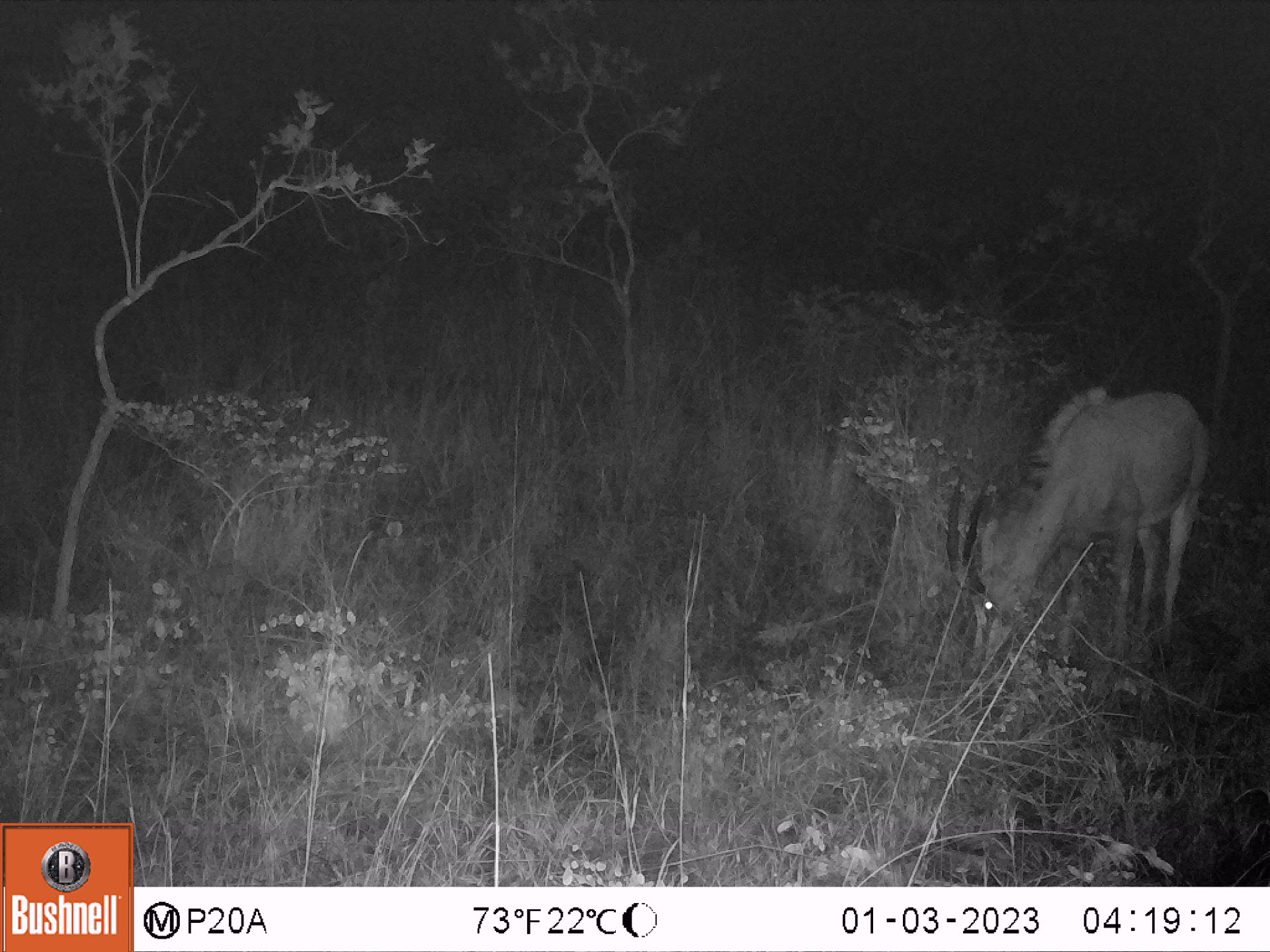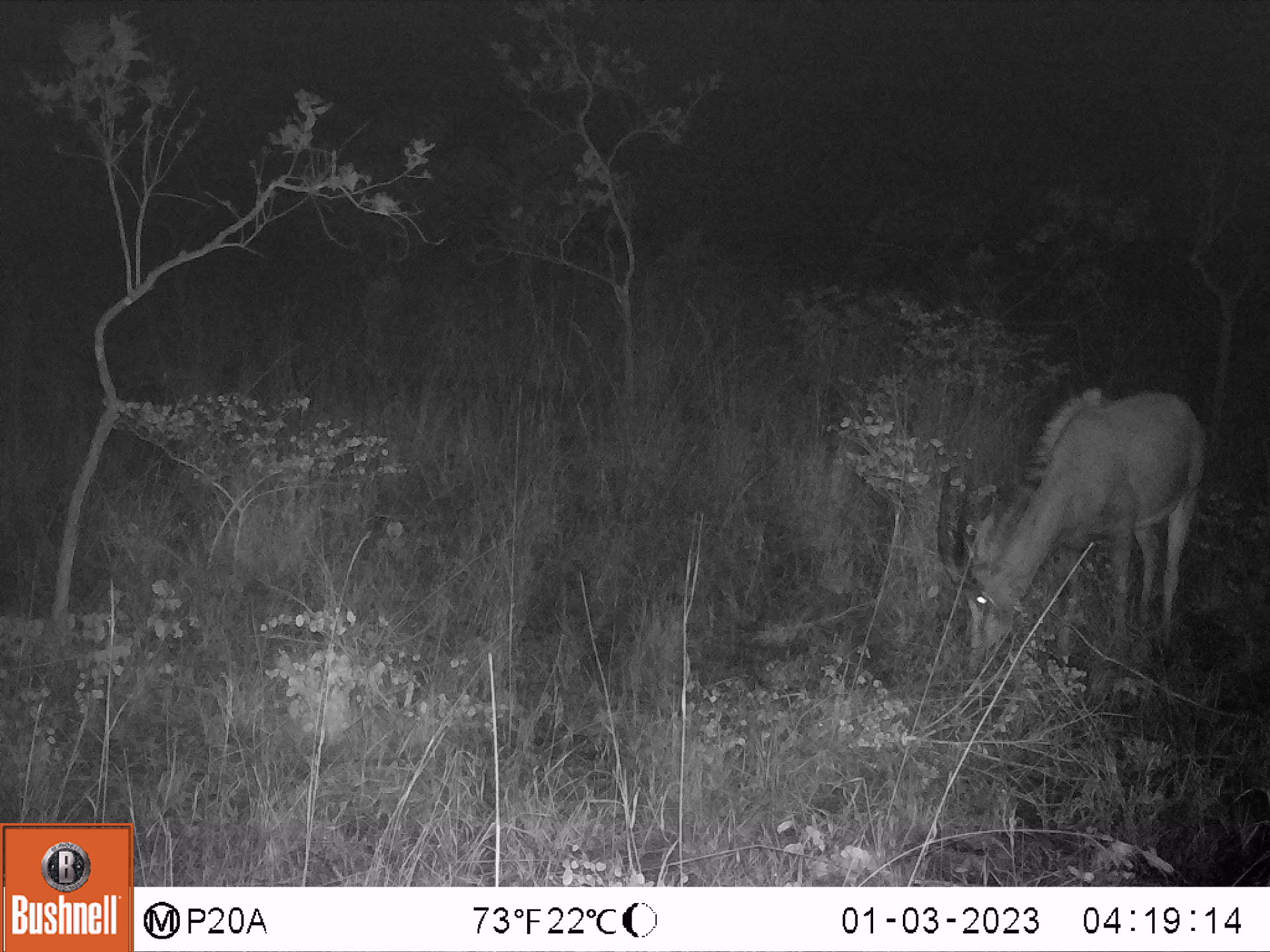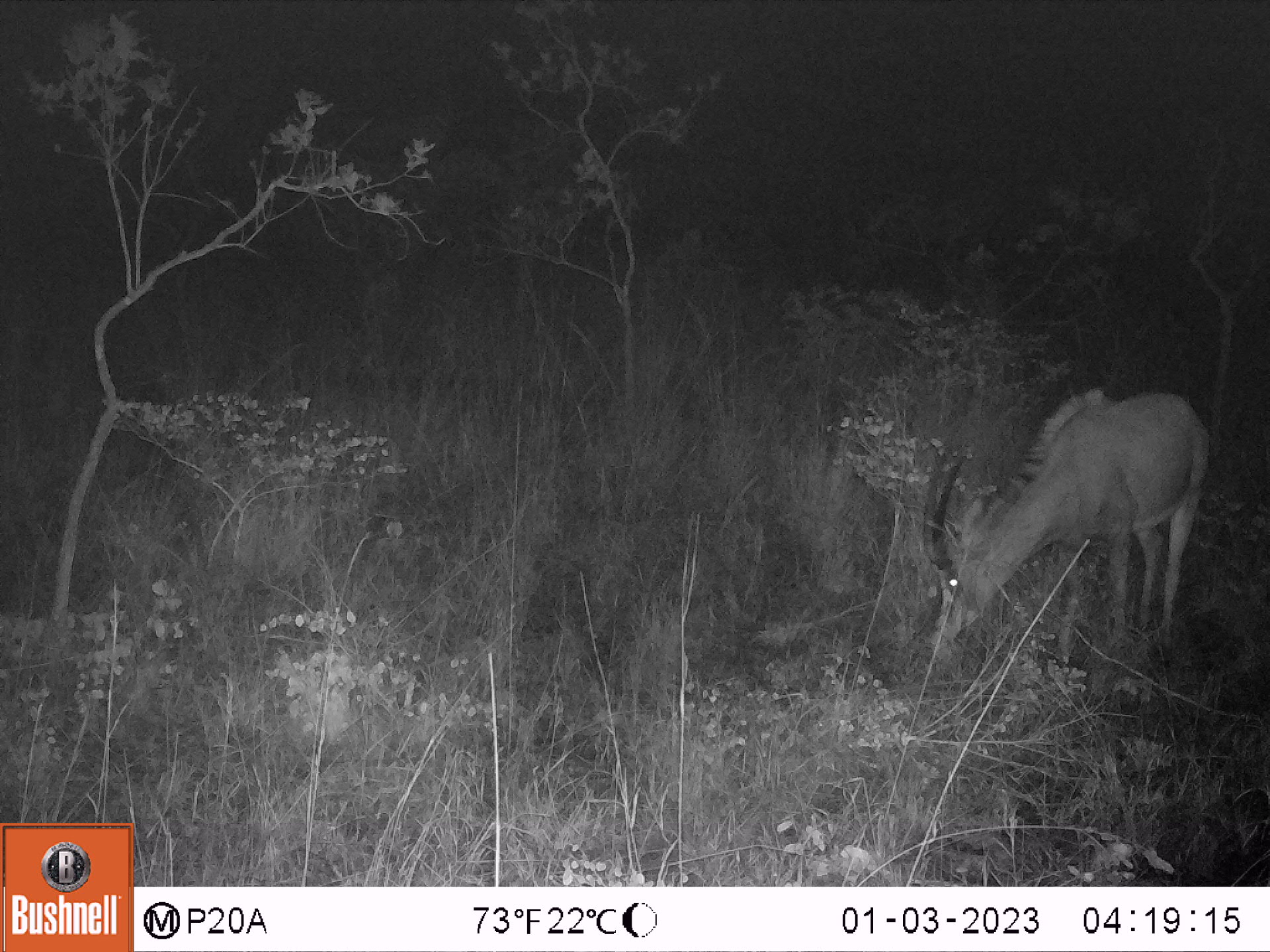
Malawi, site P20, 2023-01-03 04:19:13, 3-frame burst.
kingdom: Animalia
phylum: Chordata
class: Mammalia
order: Artiodactyla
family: Bovidae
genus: Hippotragus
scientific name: Hippotragus niger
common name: sable antelope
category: sable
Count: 1.